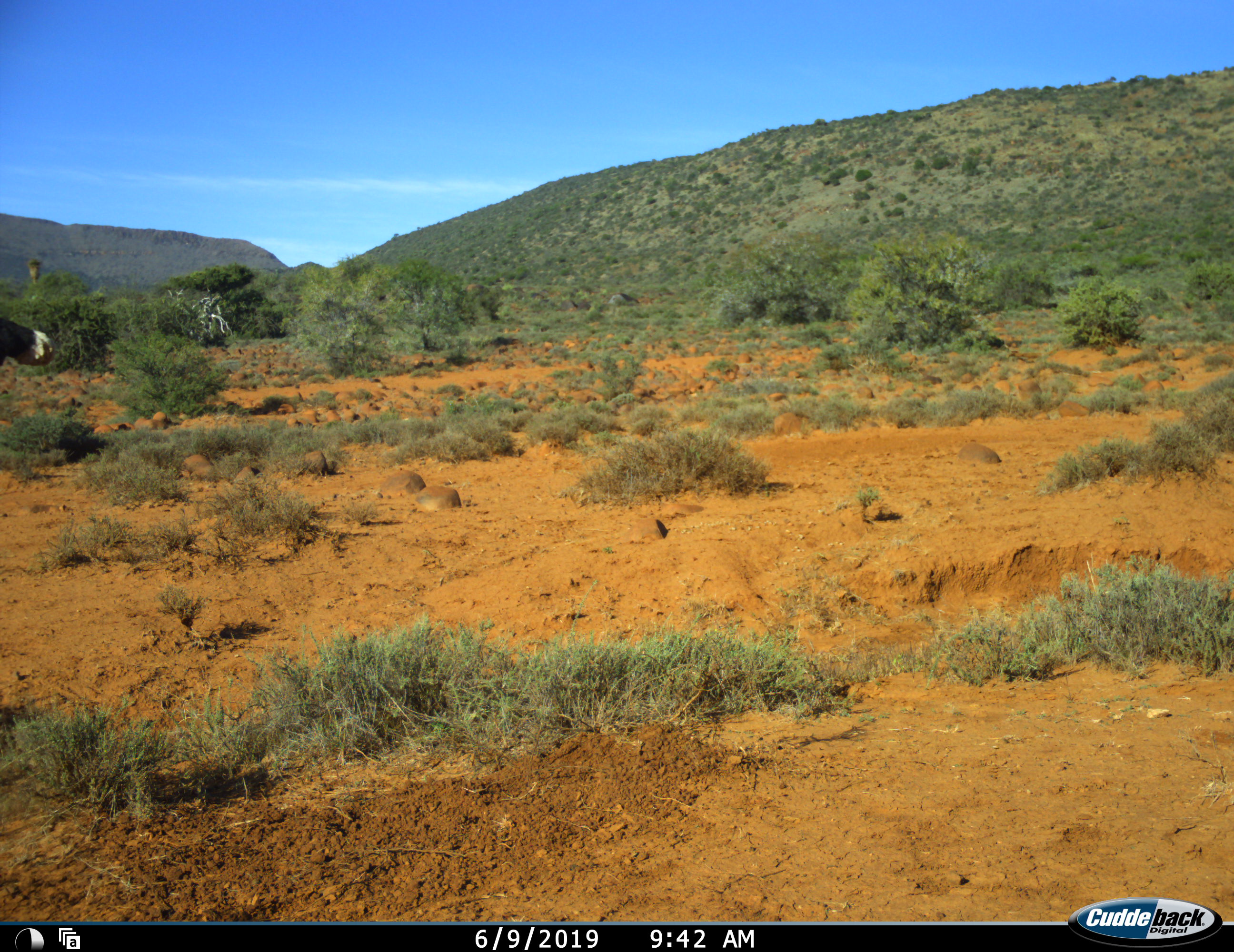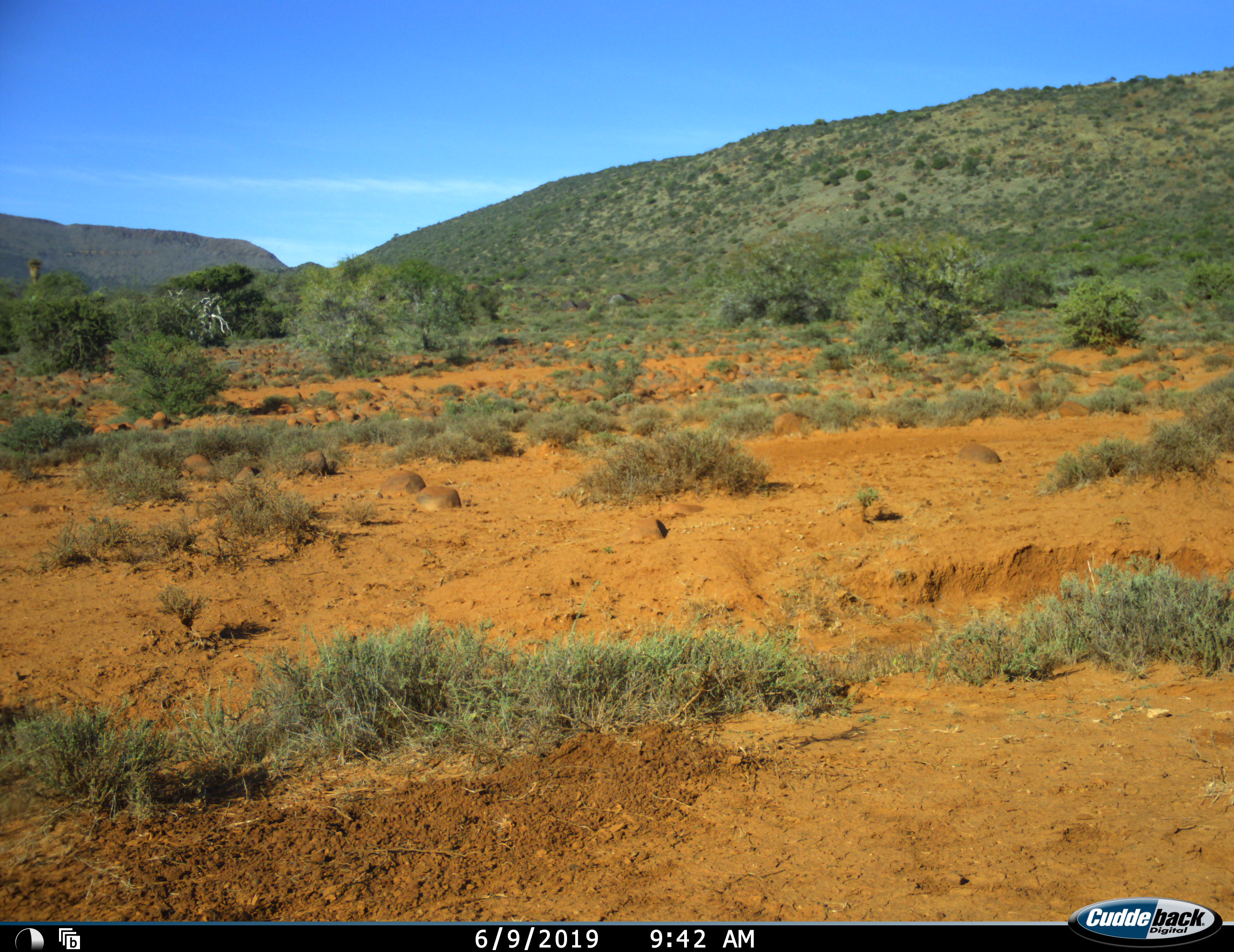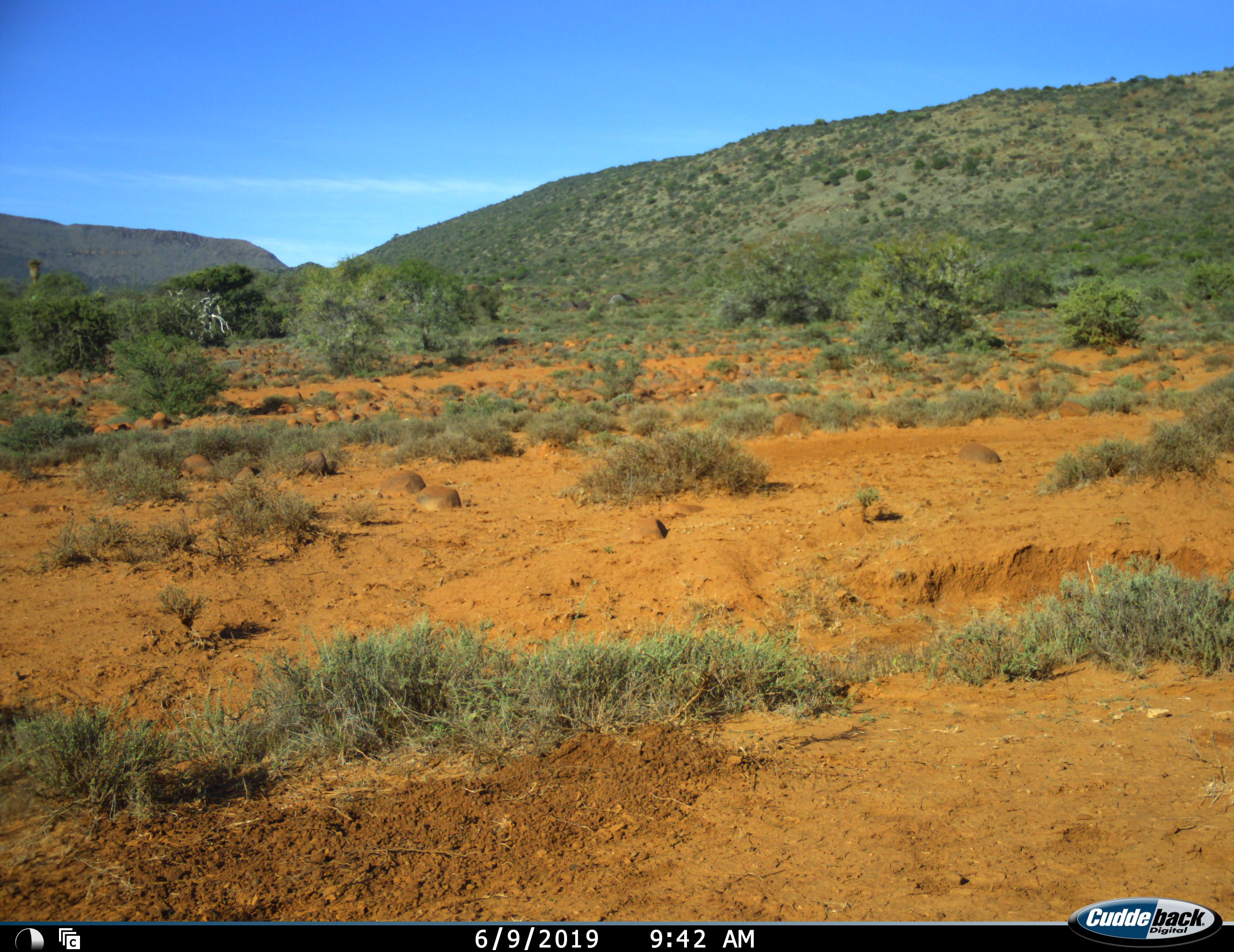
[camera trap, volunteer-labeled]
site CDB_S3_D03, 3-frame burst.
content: unidentified animal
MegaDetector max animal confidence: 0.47